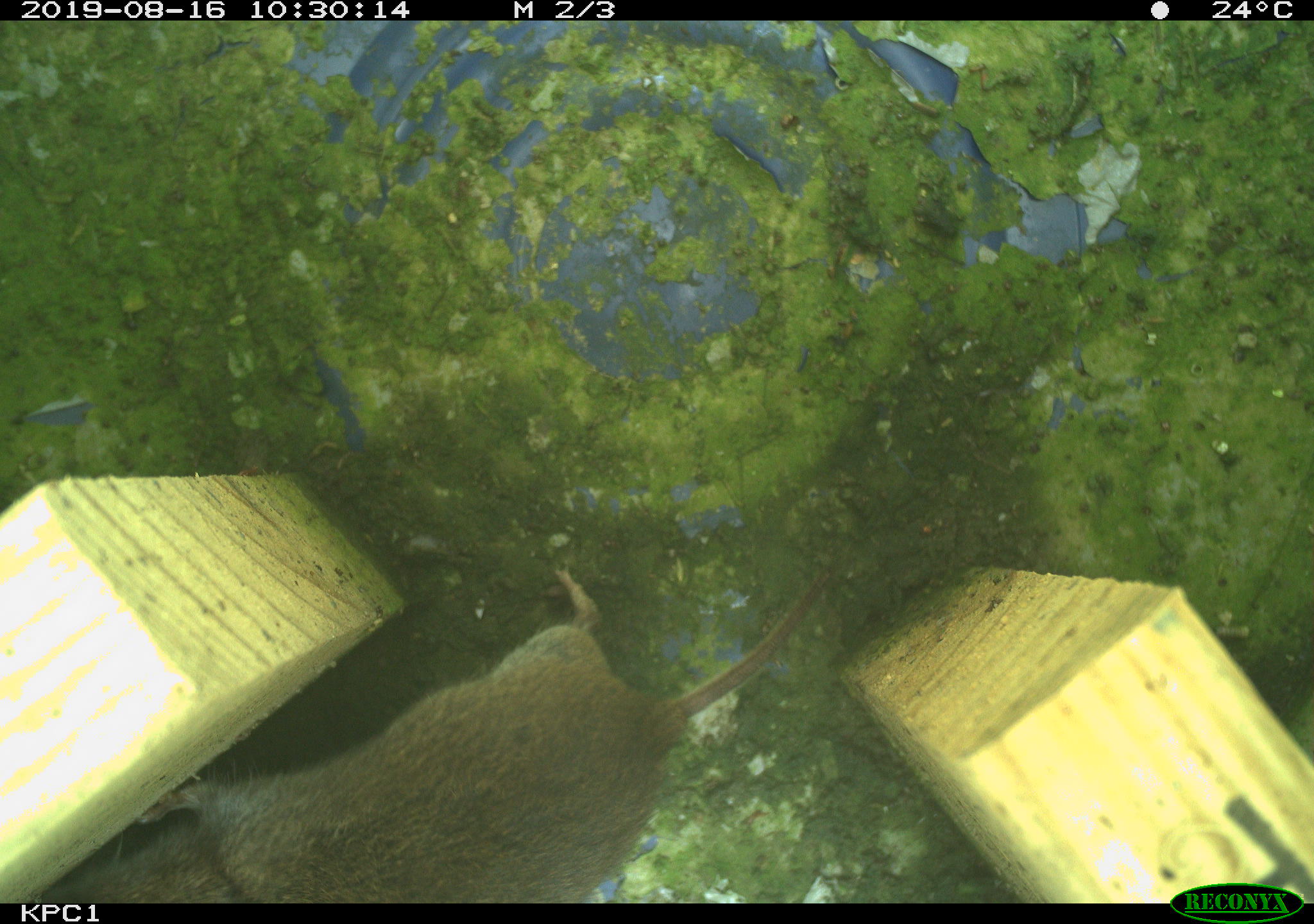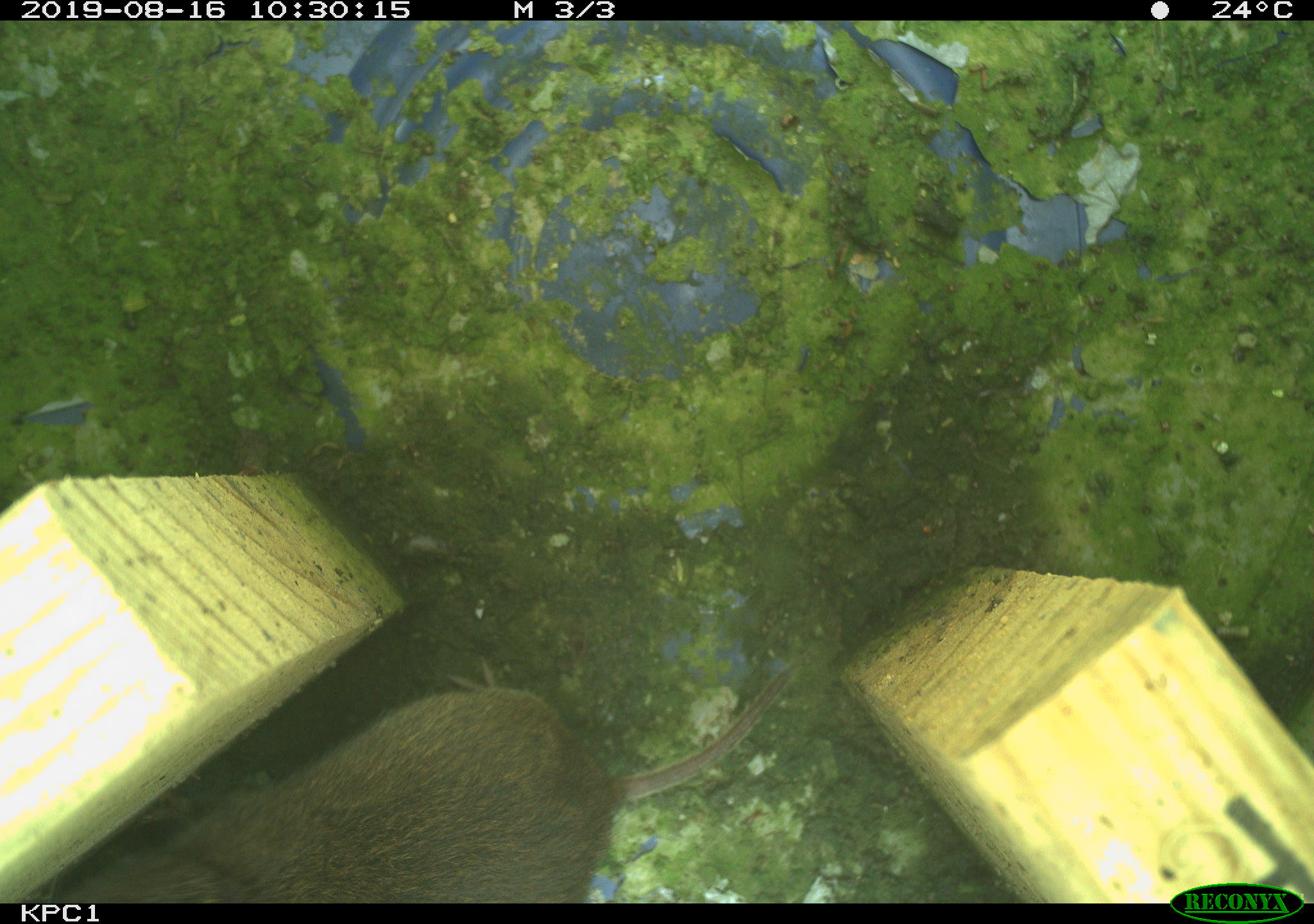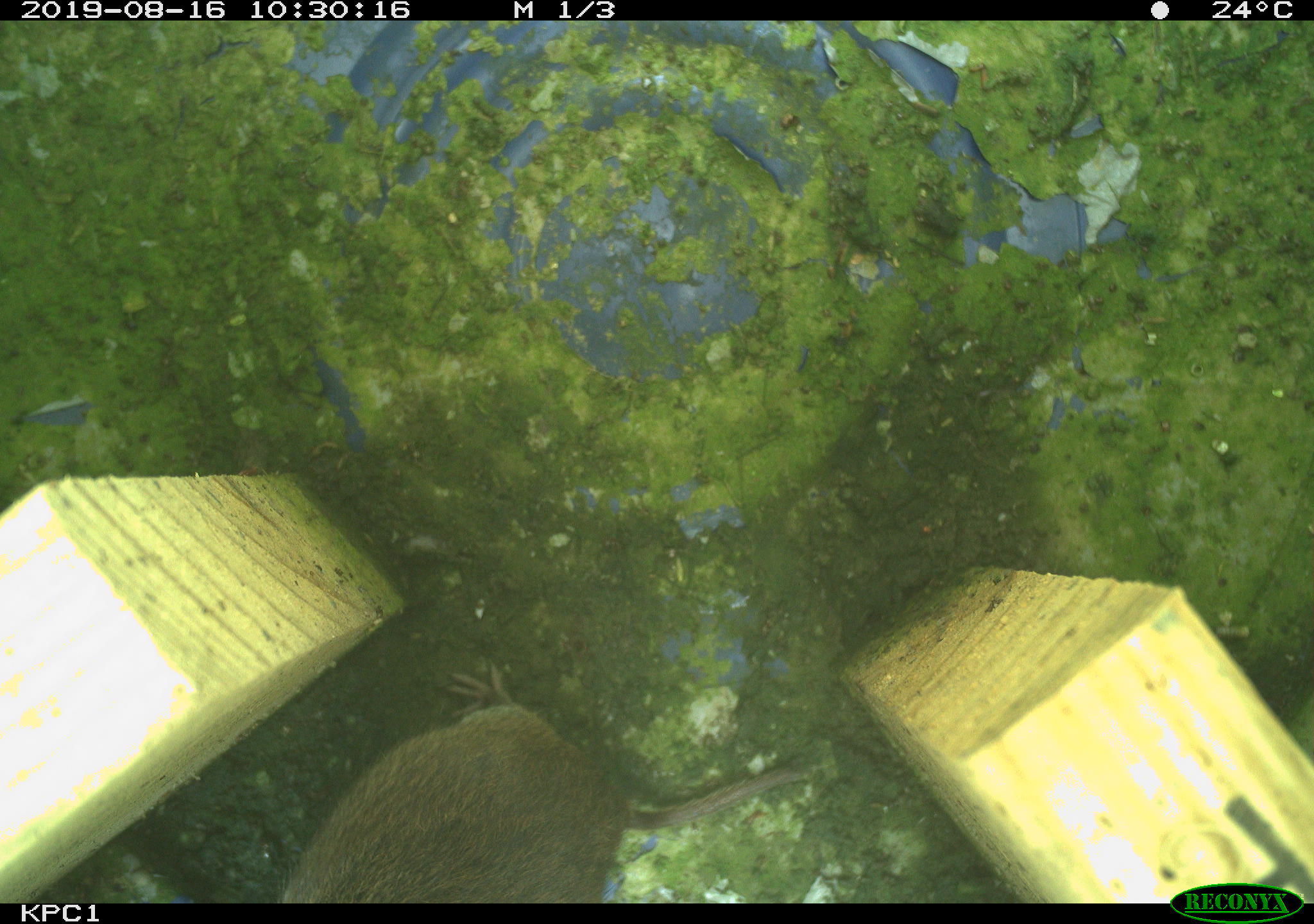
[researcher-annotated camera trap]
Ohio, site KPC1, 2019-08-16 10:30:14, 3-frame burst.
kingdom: Animalia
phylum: Chordata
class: Mammalia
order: Rodentia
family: Cricetidae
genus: Microtus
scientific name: Microtus pennsylvanicus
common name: meadow vole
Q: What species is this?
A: Meadow vole (Microtus pennsylvanicus).